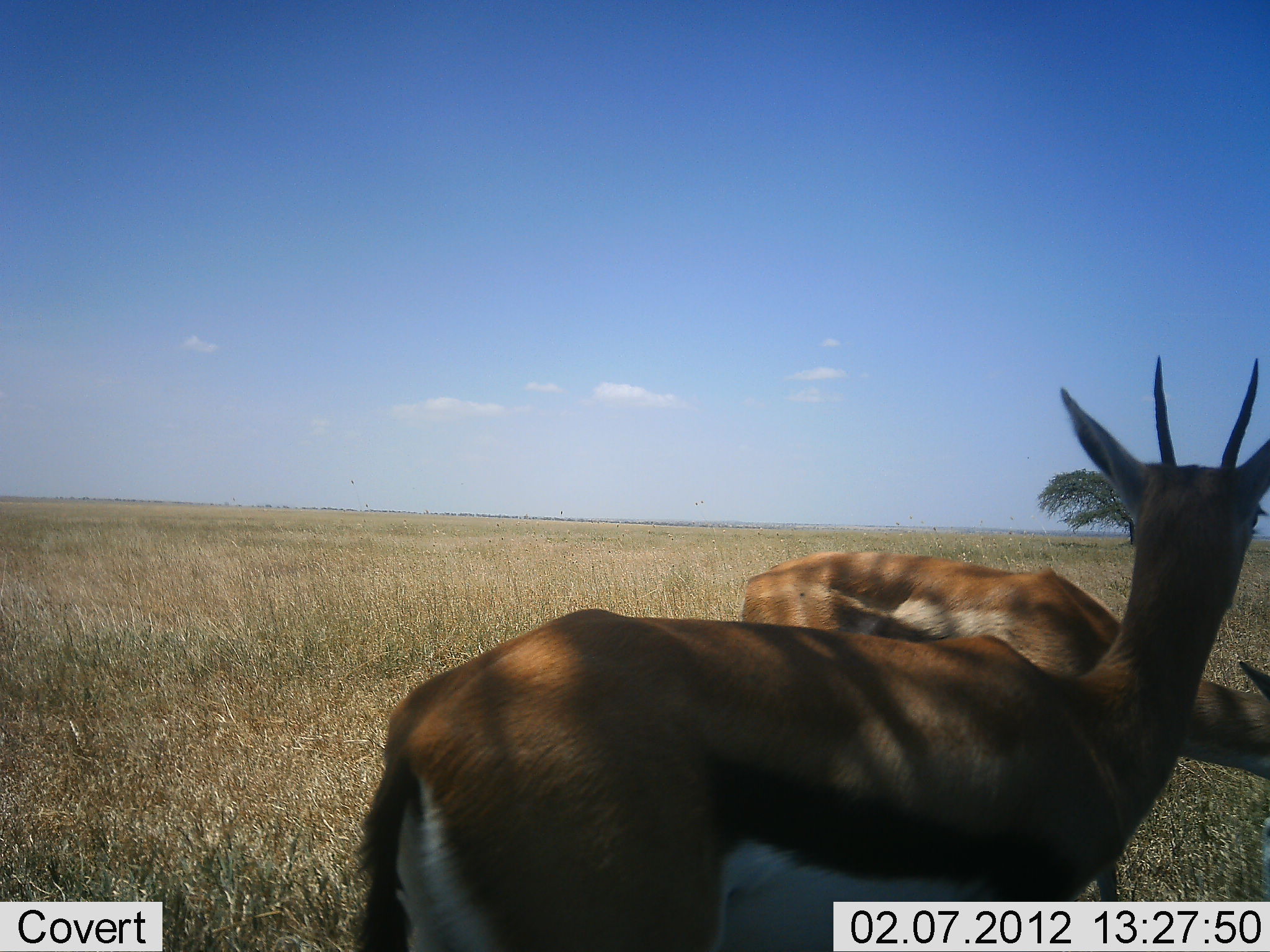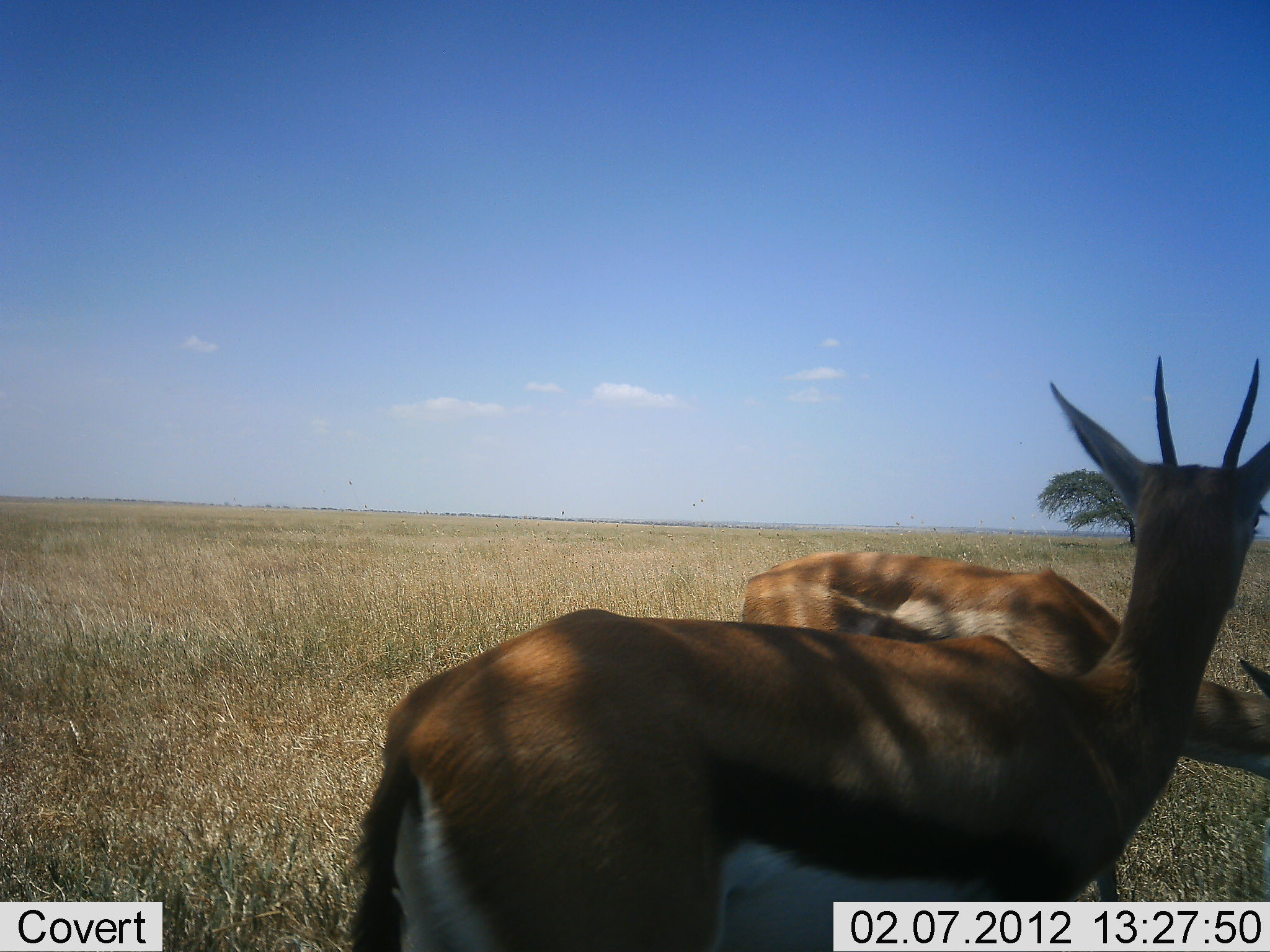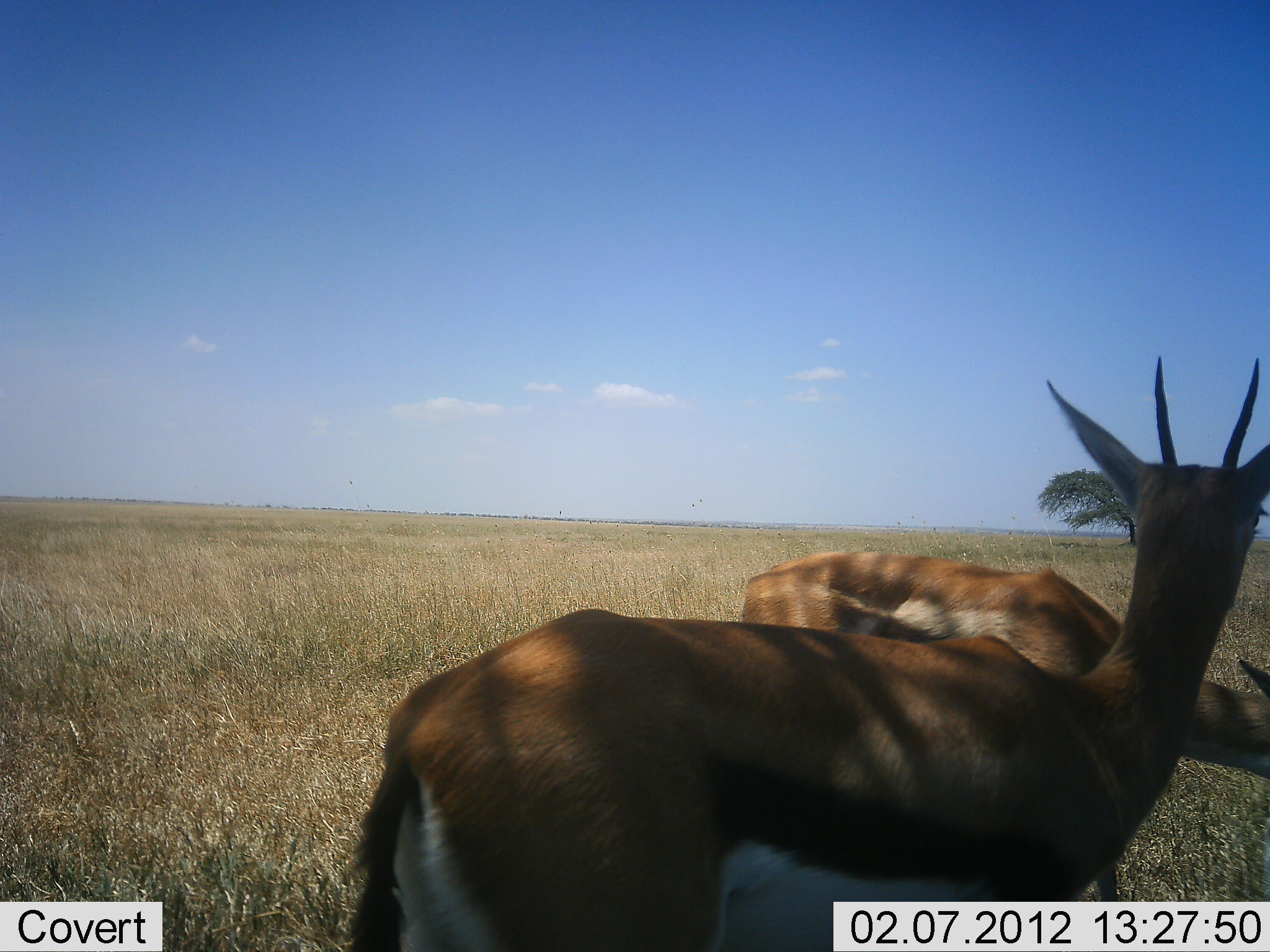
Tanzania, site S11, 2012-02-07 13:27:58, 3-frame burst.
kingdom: Animalia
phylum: Chordata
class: Mammalia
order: Artiodactyla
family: Bovidae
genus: Eudorcas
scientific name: Eudorcas thomsonii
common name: thomson's gazelle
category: gazellethomsons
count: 2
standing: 100%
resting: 8%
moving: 0%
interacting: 0%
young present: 0%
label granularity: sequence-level